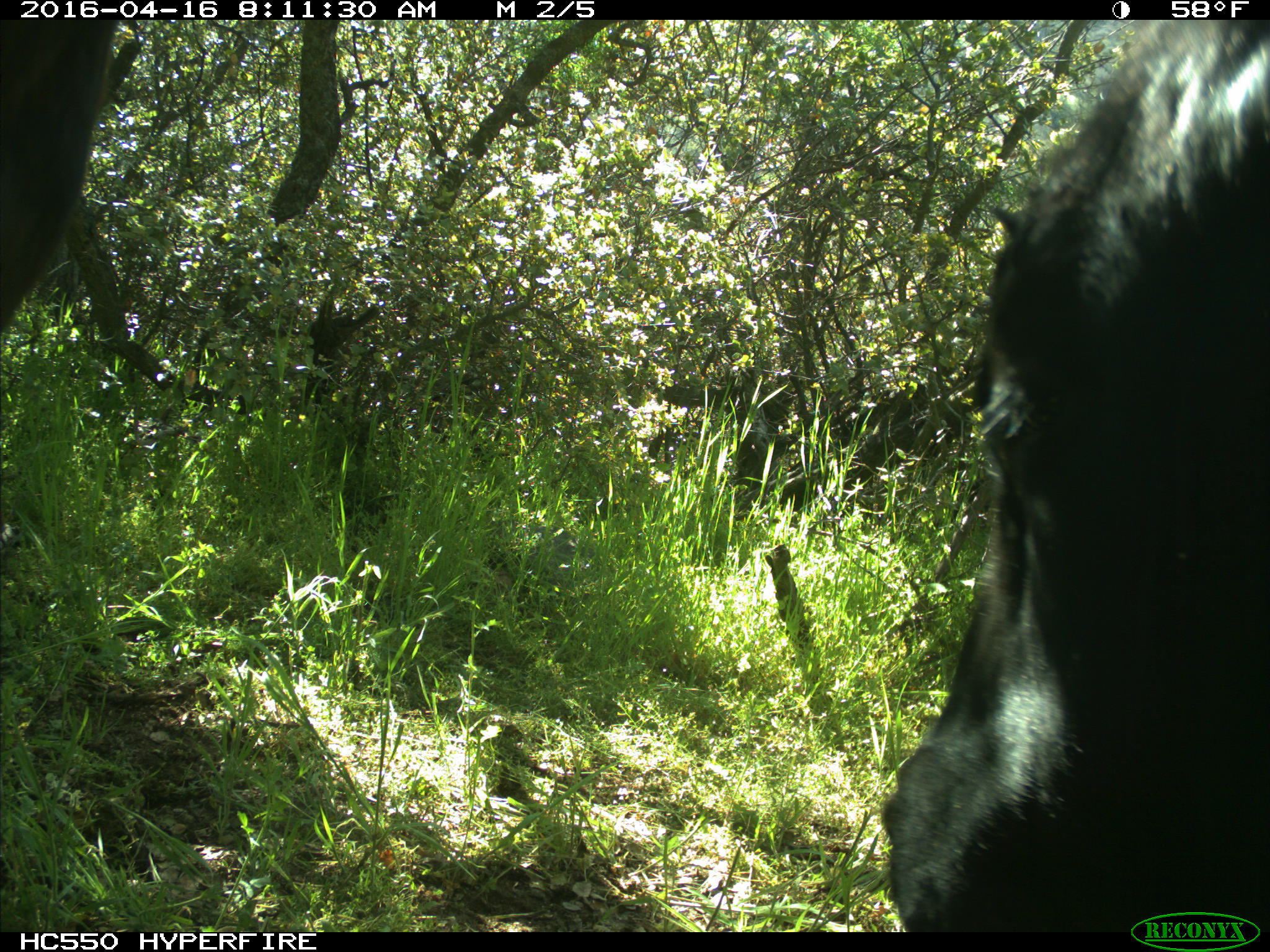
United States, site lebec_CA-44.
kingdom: Animalia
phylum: Chordata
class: Mammalia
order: Artiodactyla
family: Bovidae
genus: Bos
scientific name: Bos taurus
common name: domestic cow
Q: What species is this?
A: Bos taurus (domestic cow).